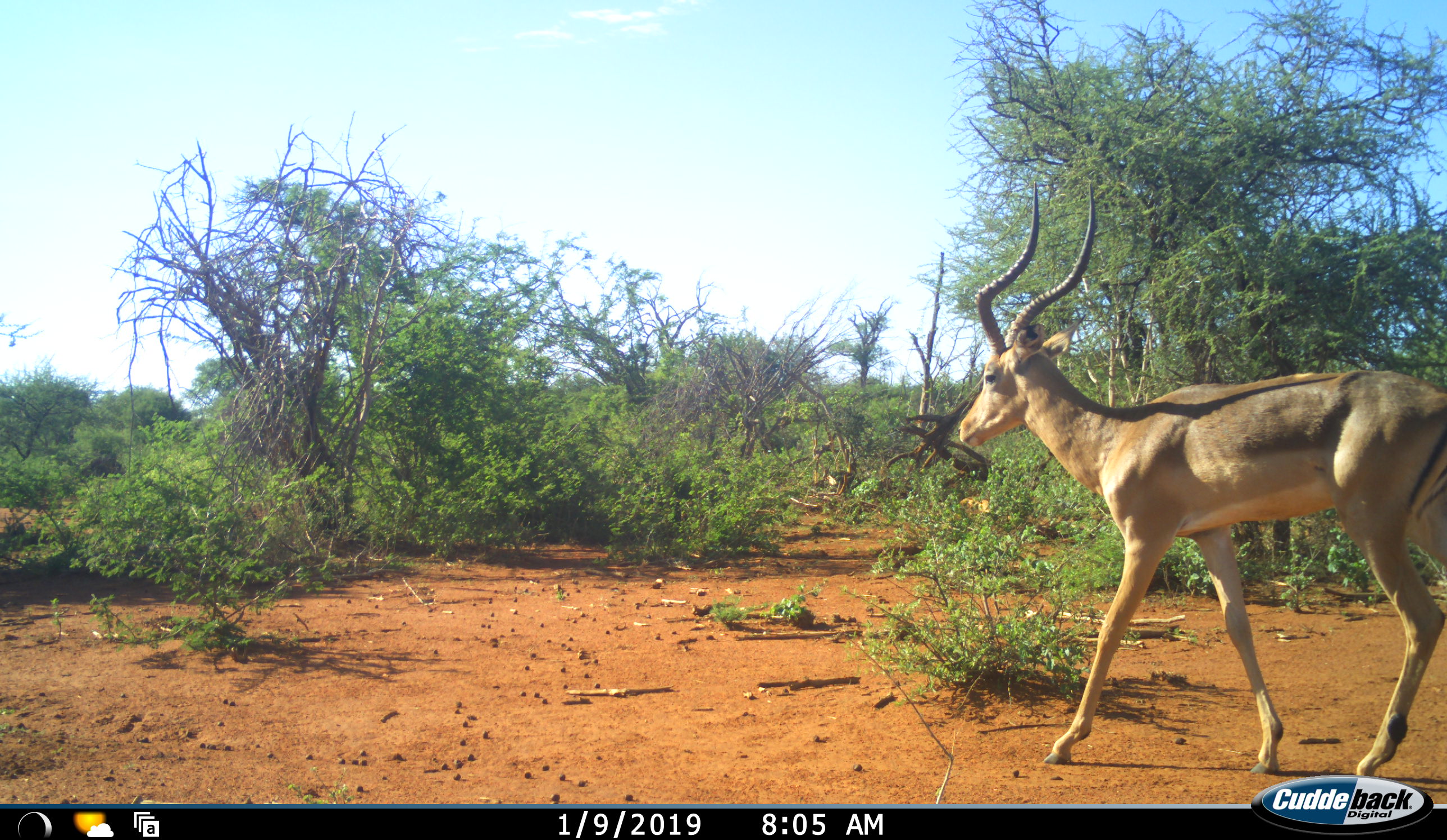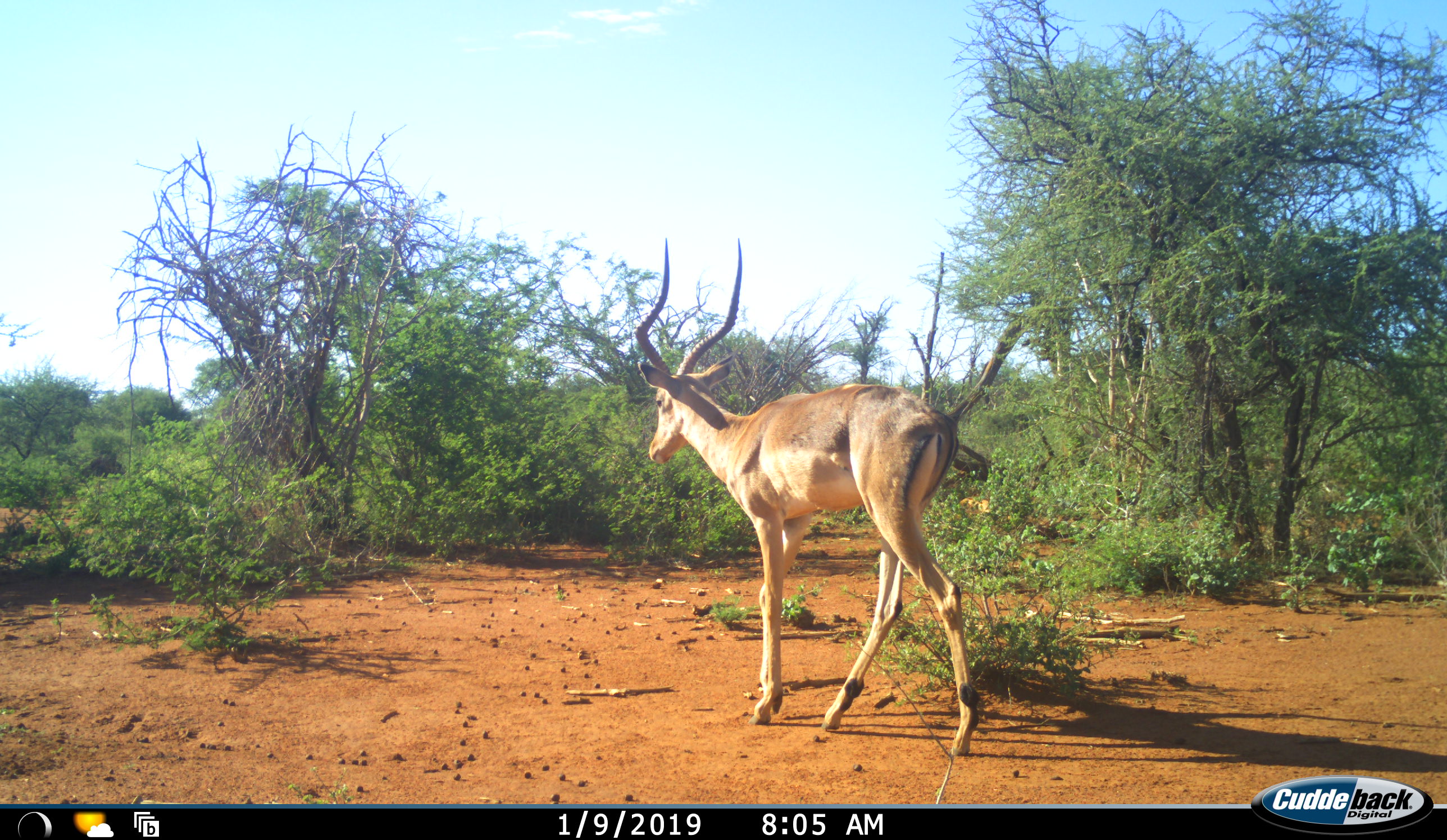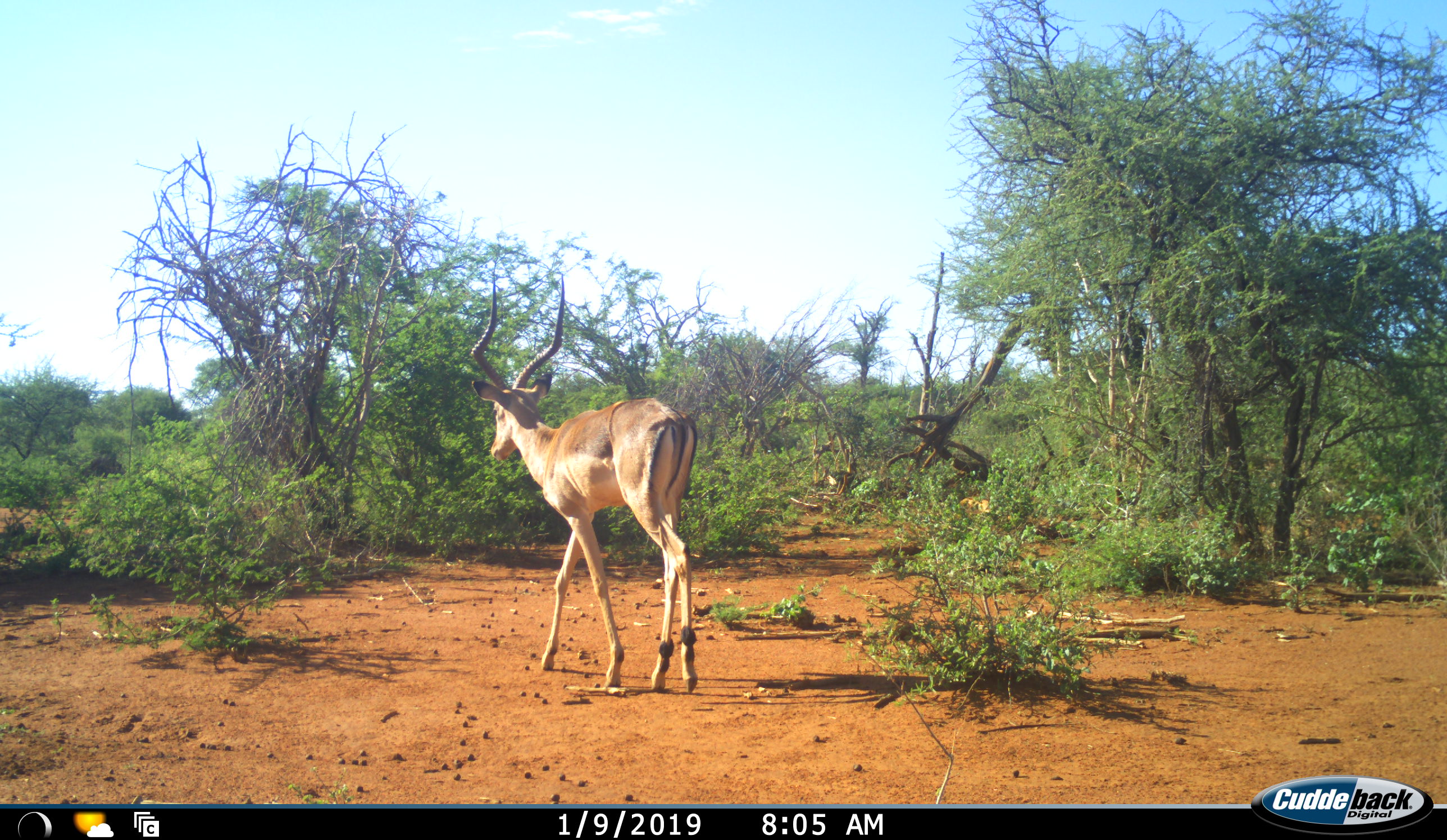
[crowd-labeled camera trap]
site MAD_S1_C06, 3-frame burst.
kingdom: Animalia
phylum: Chordata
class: Mammalia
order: Artiodactyla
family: Bovidae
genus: Aepyceros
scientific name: Aepyceros melampus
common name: impala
Impala (Aepyceros melampus), count 1. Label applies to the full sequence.